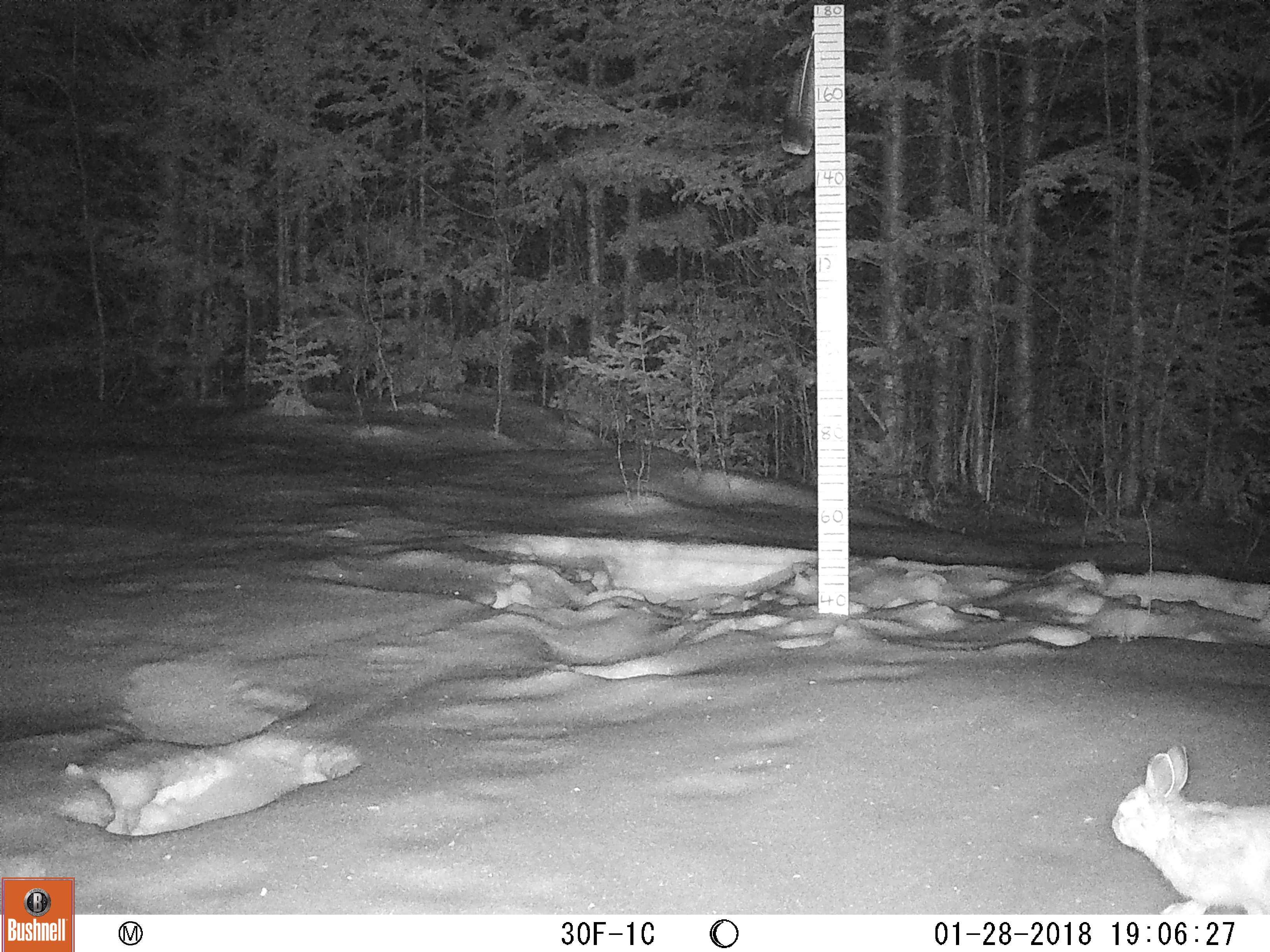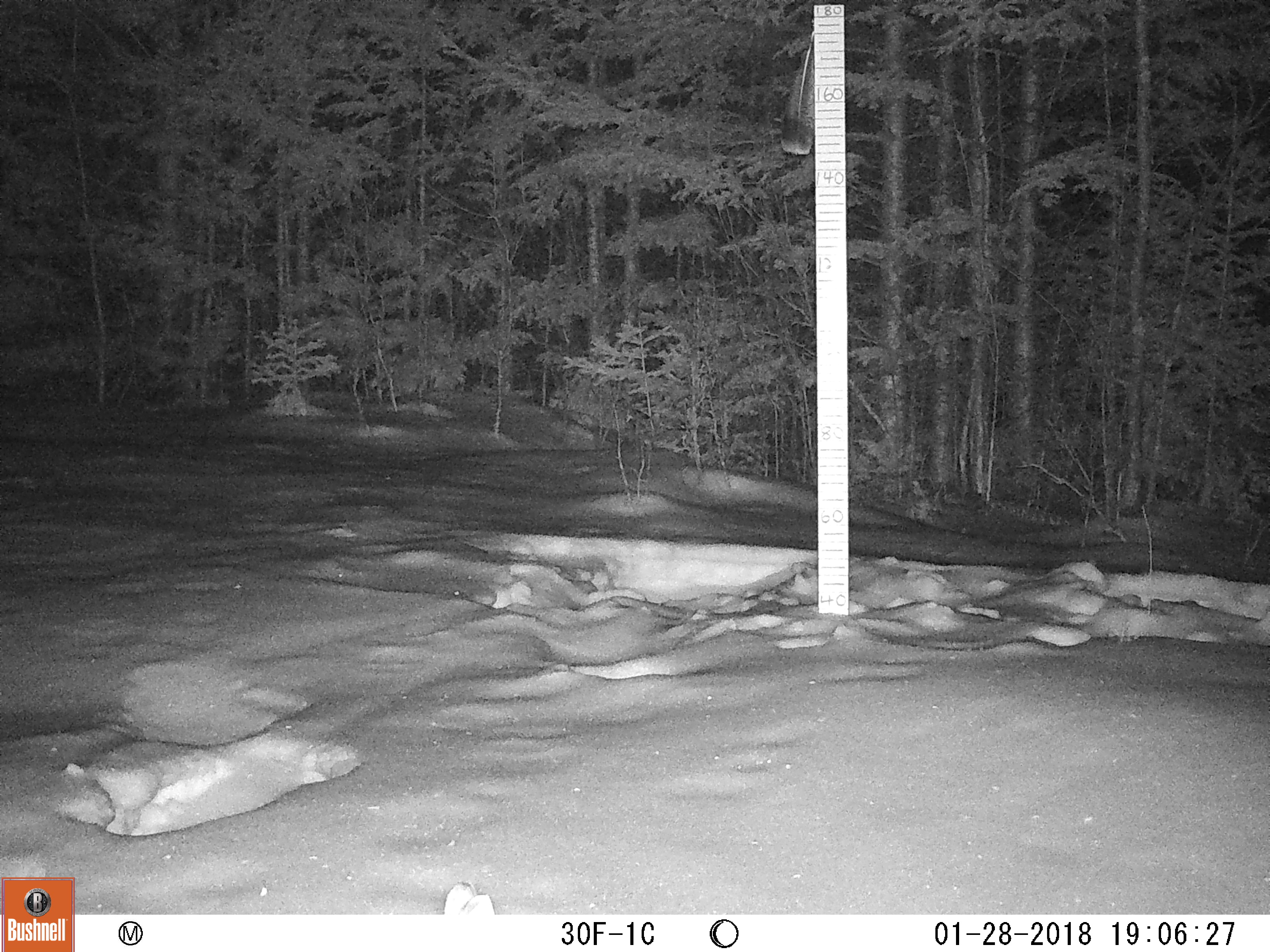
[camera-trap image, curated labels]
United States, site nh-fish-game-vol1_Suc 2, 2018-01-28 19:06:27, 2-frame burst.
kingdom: Animalia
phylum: Chordata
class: Mammalia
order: Lagomorpha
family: Leporidae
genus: Lepus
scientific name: Lepus americanus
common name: snowshoe hare